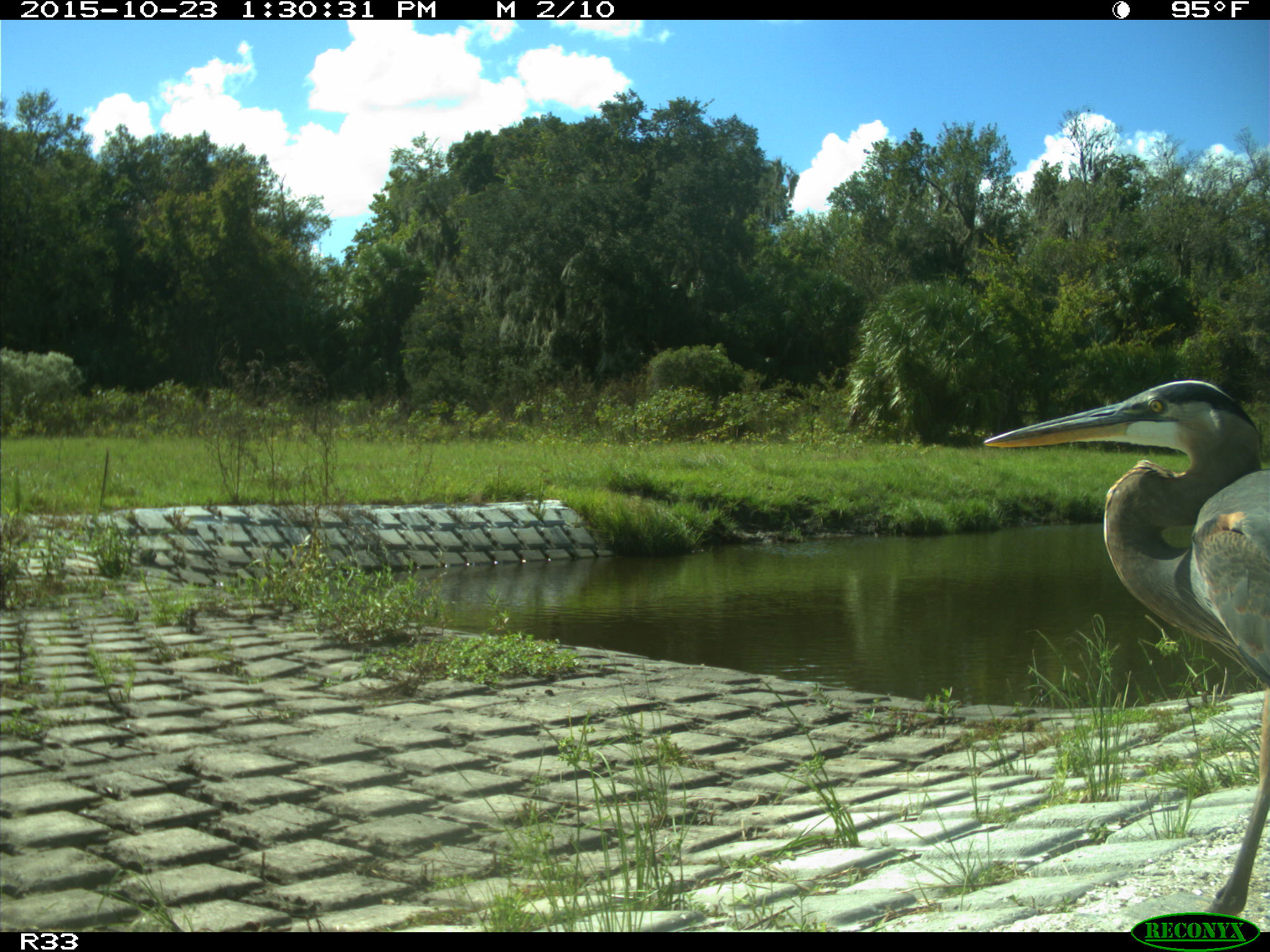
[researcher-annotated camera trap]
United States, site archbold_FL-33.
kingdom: Animalia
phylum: Chordata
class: Aves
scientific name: Aves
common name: birds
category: unidentified bird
Unidentified bird (birds) (Aves).